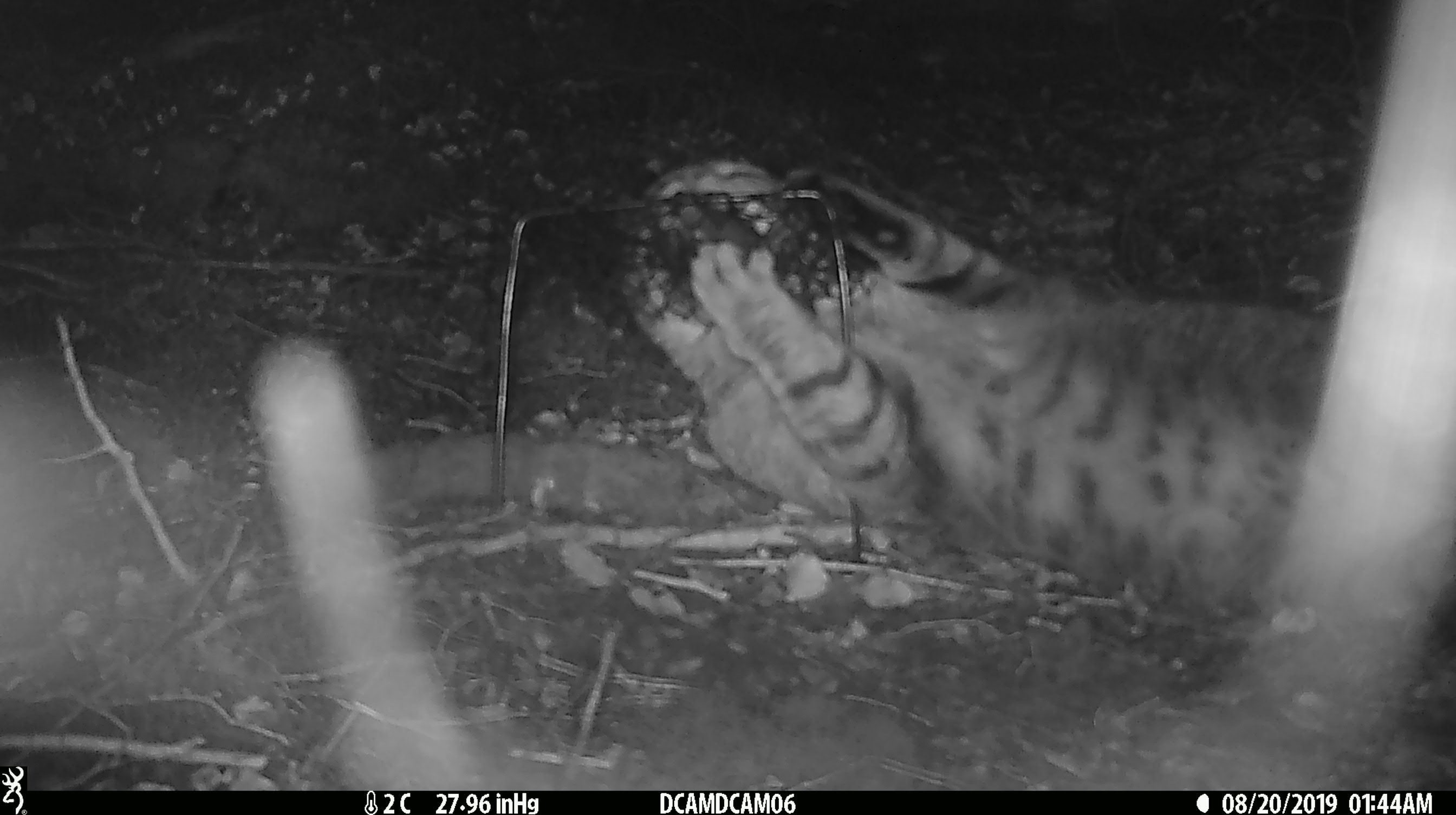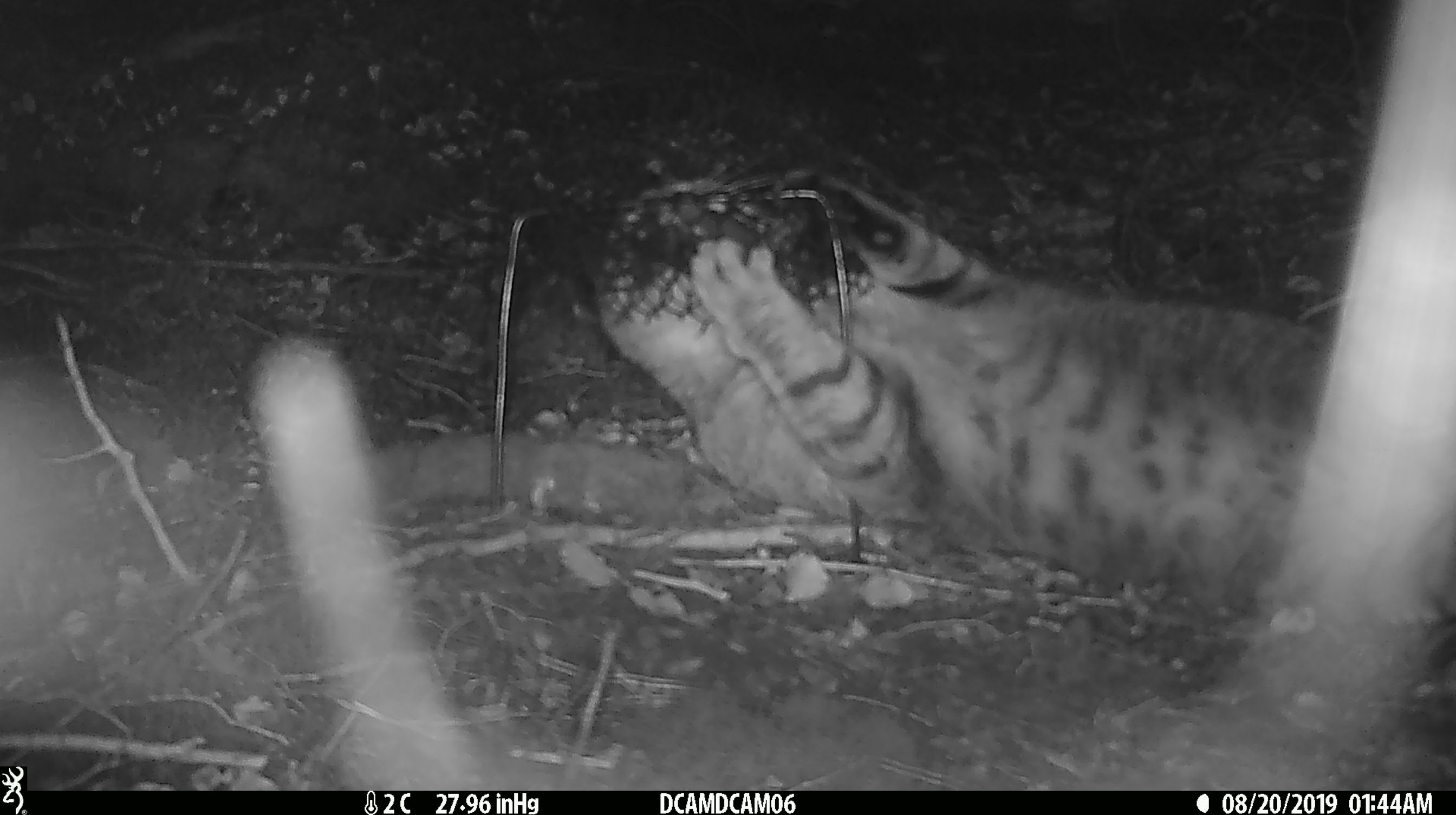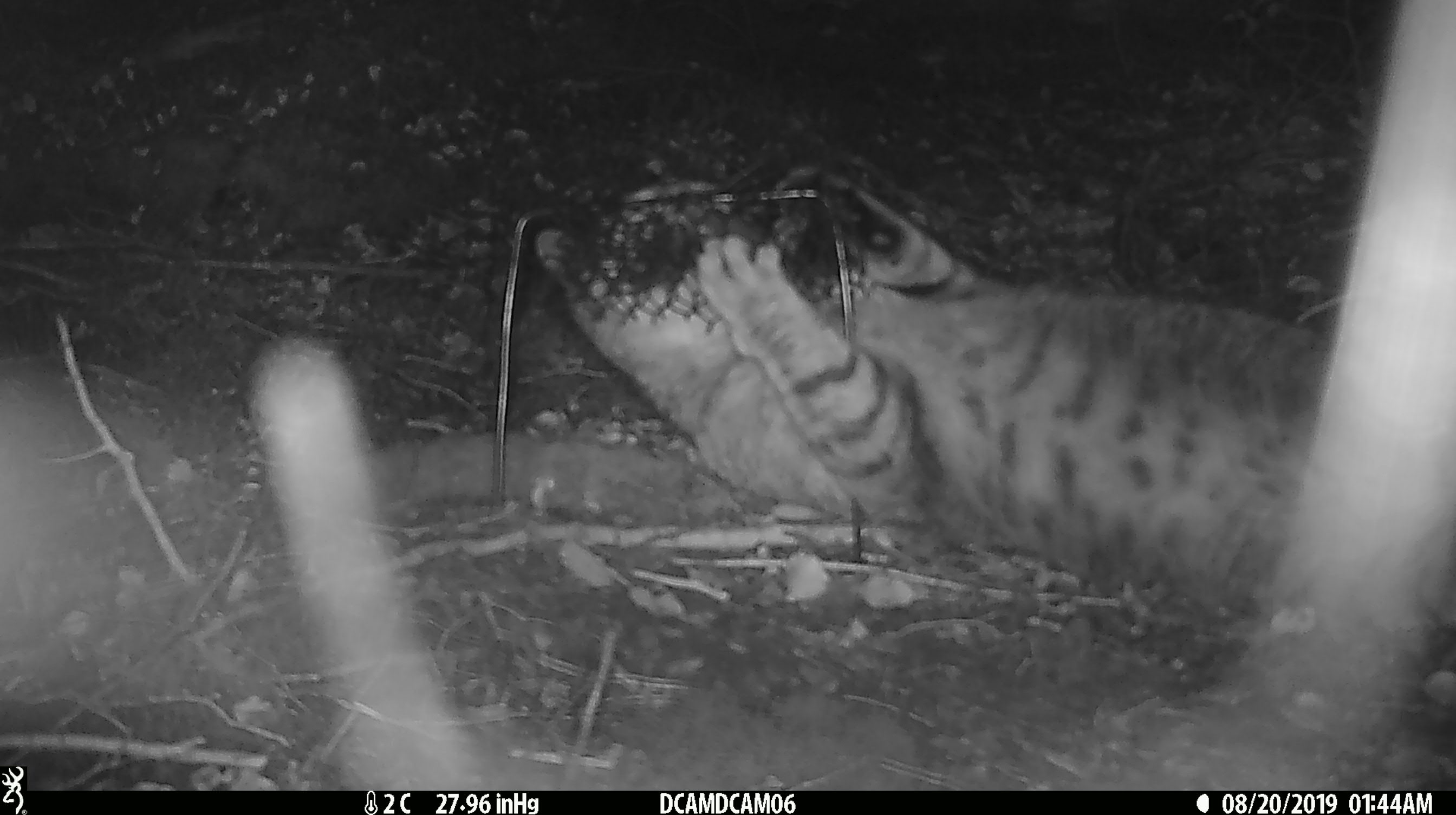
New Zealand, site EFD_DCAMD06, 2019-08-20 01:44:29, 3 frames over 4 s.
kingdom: Animalia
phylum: Chordata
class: Mammalia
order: Carnivora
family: Felidae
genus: Felis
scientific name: Felis catus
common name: domestic cat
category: cat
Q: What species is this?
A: Cat (domestic cat) (Felis catus).